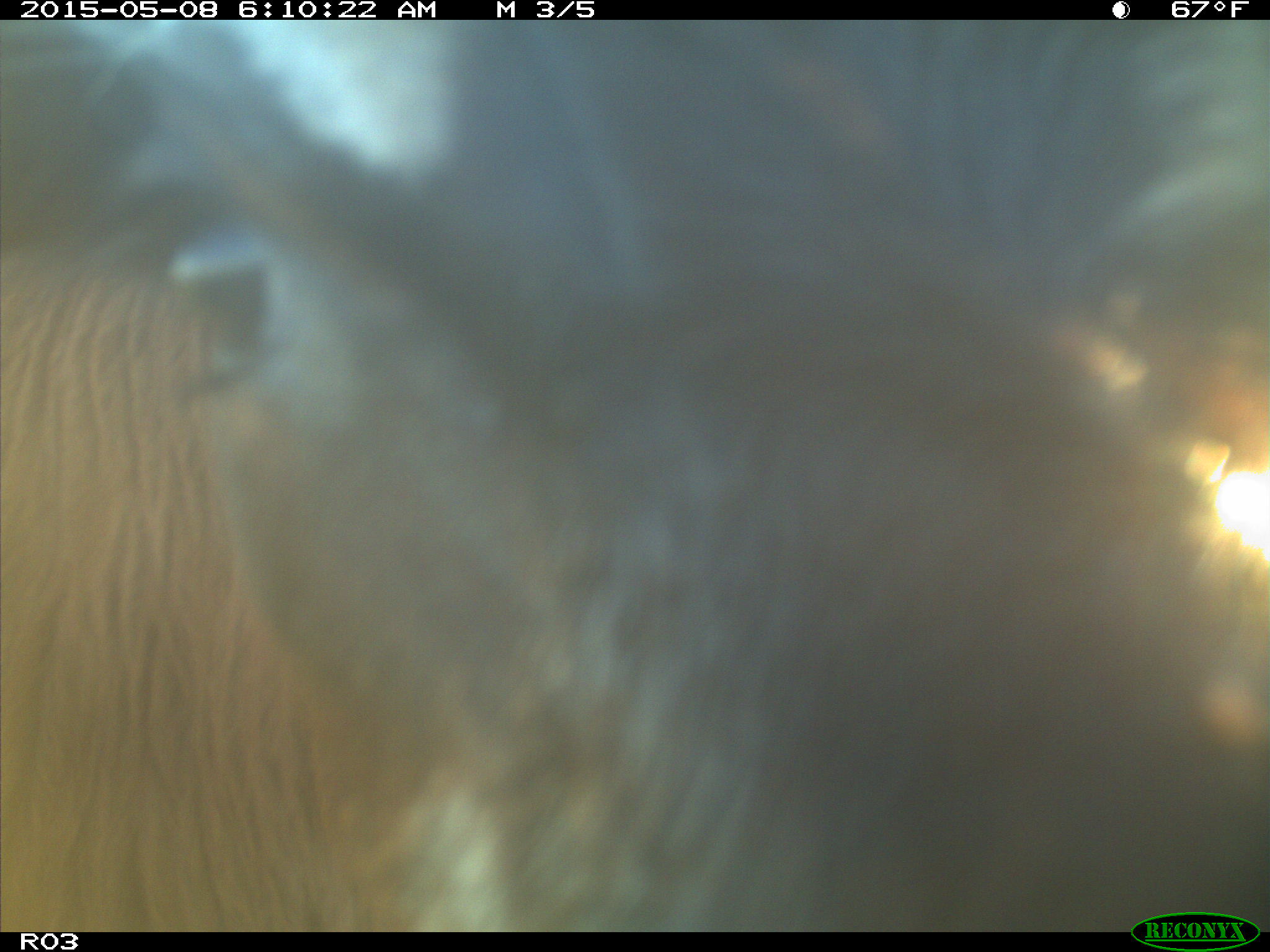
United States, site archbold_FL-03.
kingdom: Animalia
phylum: Chordata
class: Mammalia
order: Artiodactyla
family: Bovidae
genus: Bos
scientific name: Bos taurus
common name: domestic cow